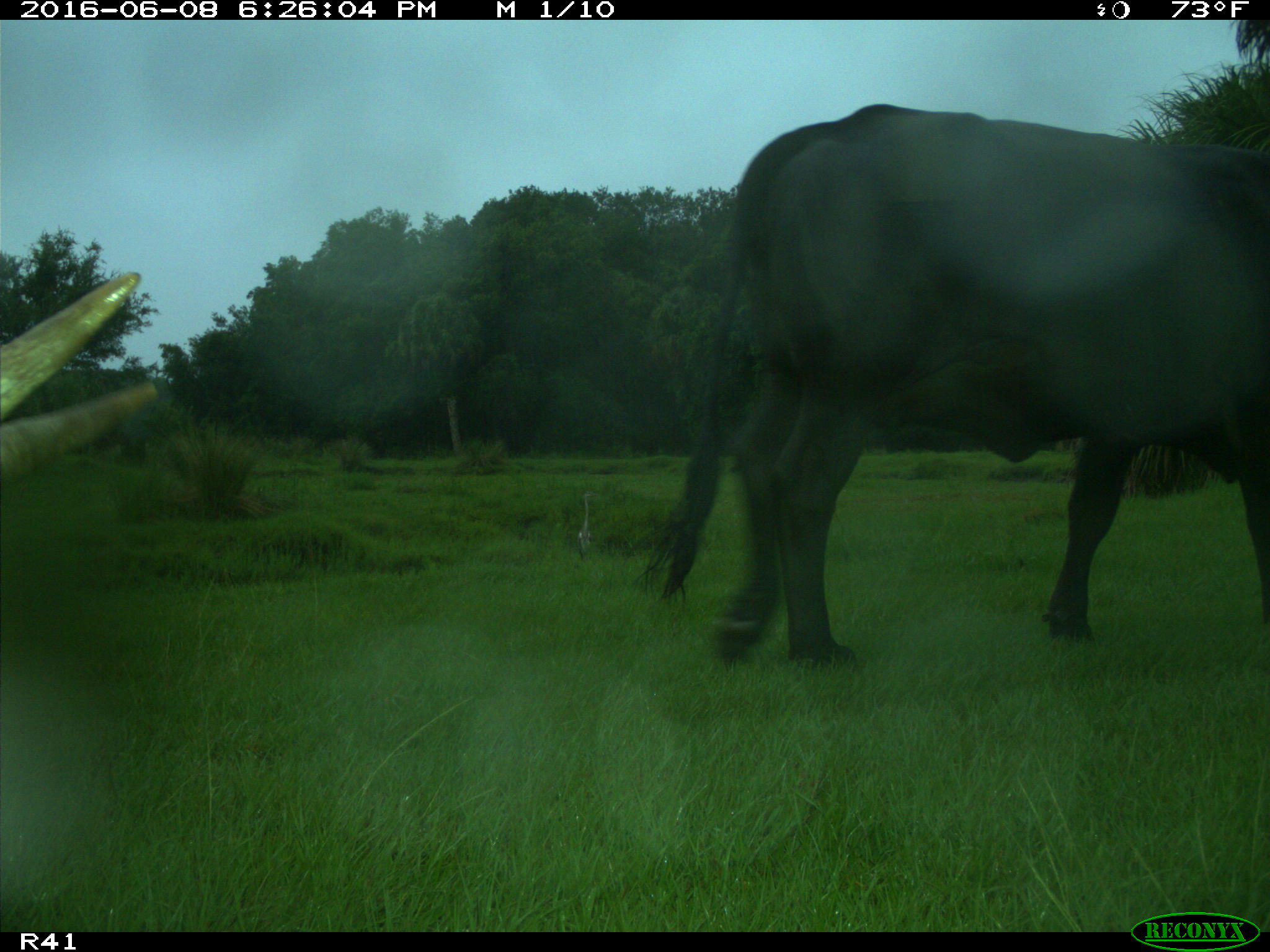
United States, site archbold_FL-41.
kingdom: Animalia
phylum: Chordata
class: Mammalia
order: Artiodactyla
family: Bovidae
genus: Bos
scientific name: Bos taurus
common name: domestic cow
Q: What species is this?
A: Bos taurus (domestic cow).